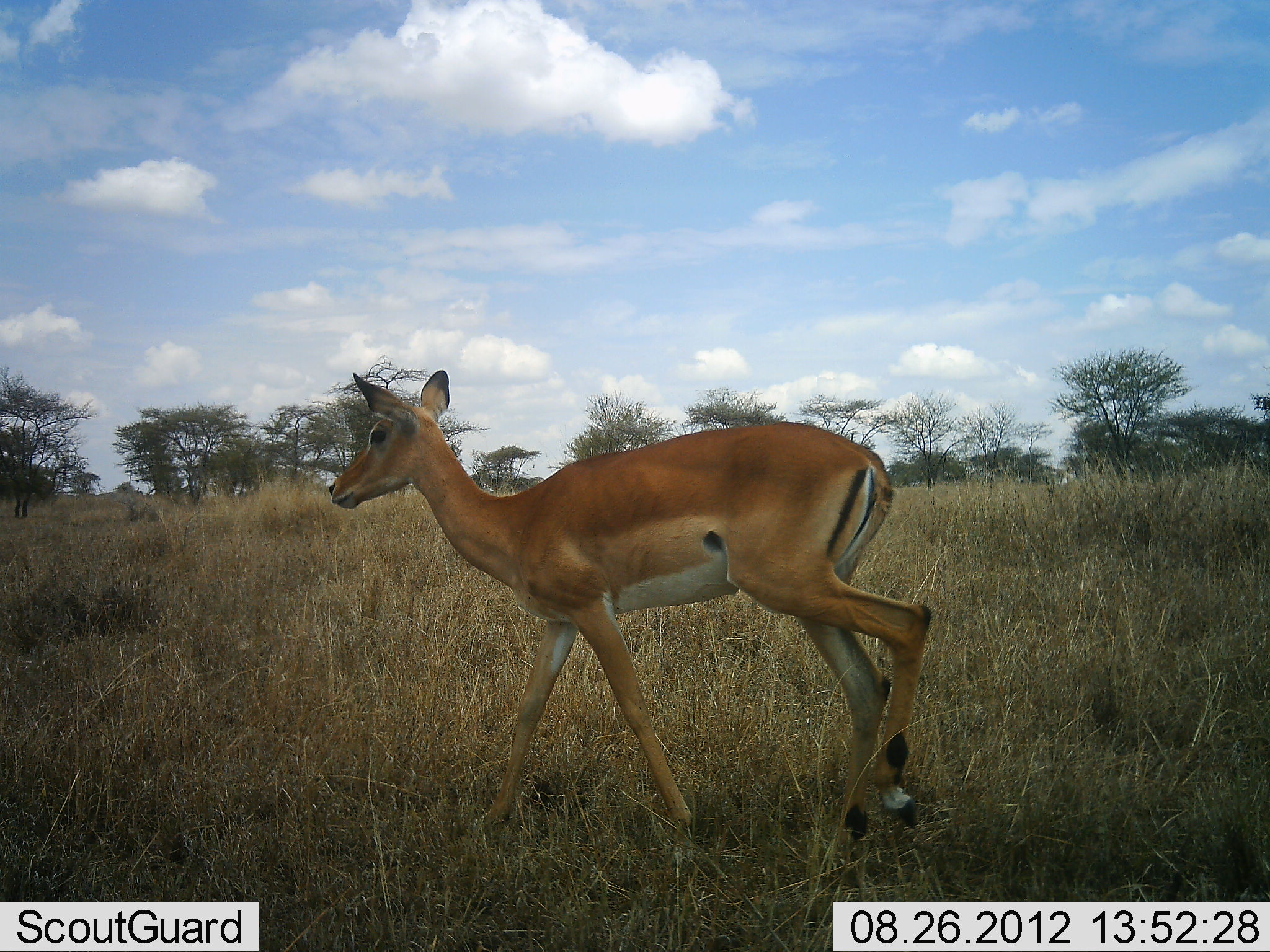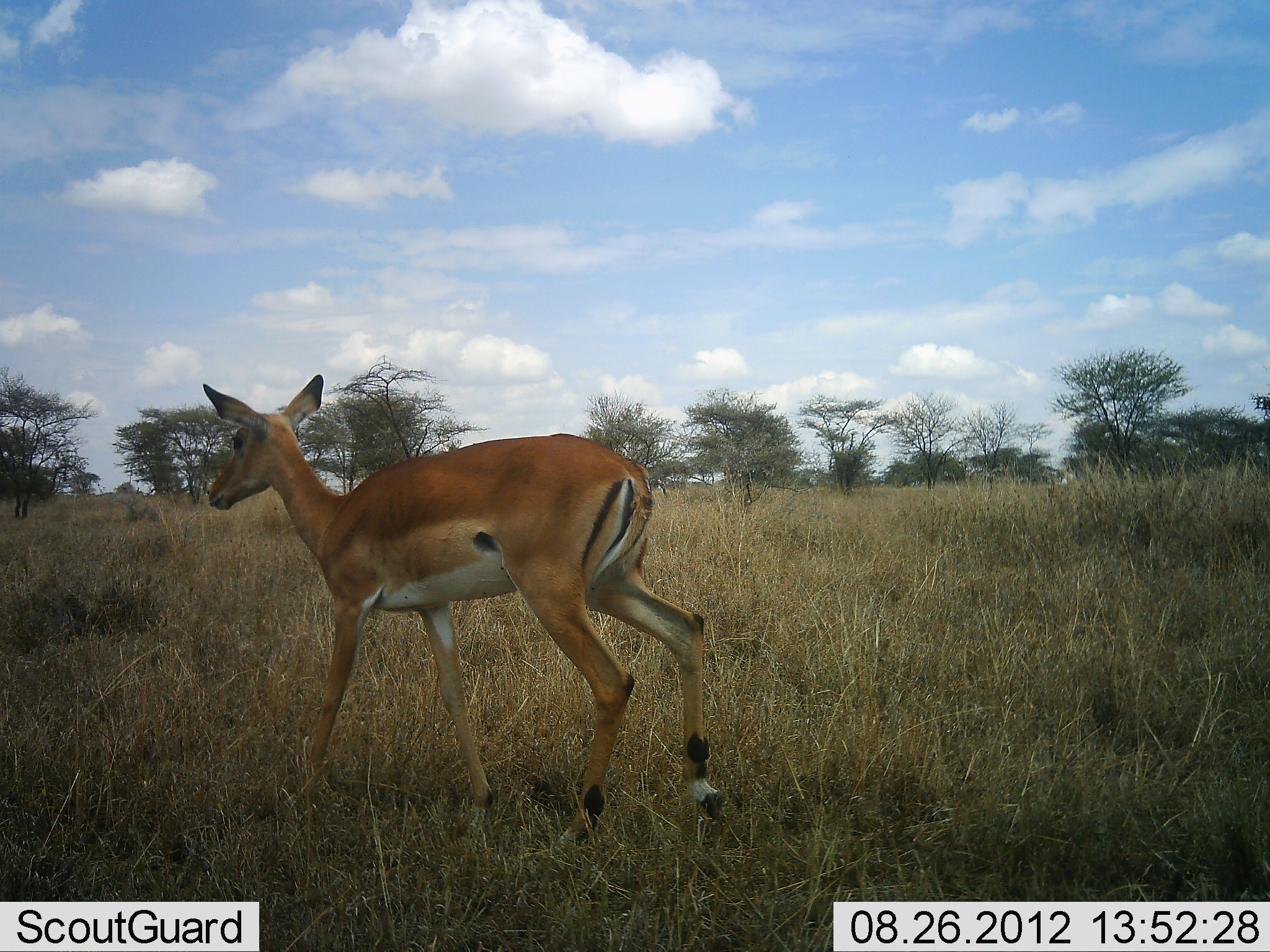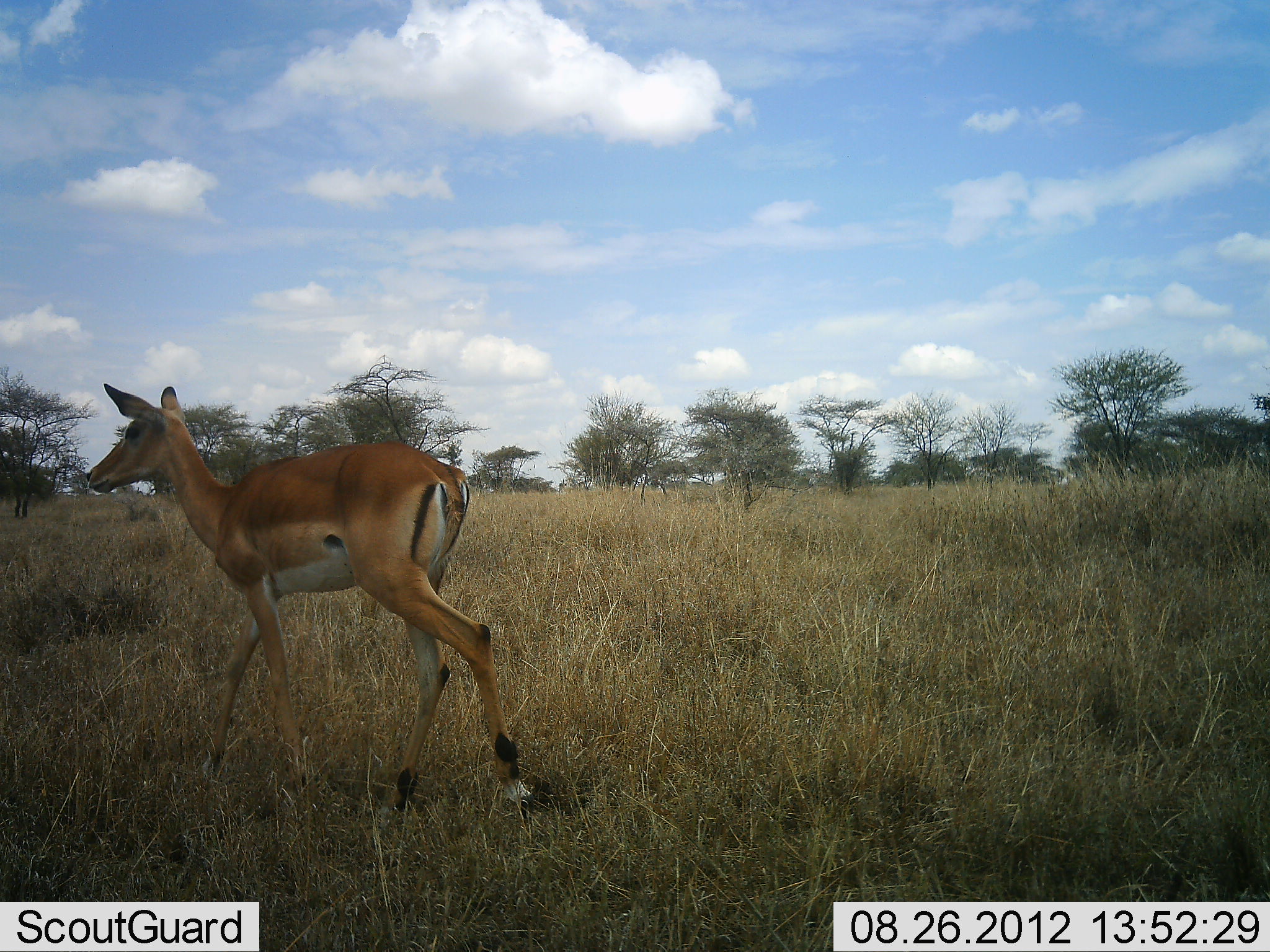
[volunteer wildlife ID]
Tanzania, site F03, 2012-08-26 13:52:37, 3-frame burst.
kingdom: Animalia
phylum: Chordata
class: Mammalia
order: Artiodactyla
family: Bovidae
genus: Nanger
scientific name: Nanger granti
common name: grant's gazelle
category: gazellegrants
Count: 1.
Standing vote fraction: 0%.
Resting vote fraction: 0%.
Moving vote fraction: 100%.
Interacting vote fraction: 0%.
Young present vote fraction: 0%.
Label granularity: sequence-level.